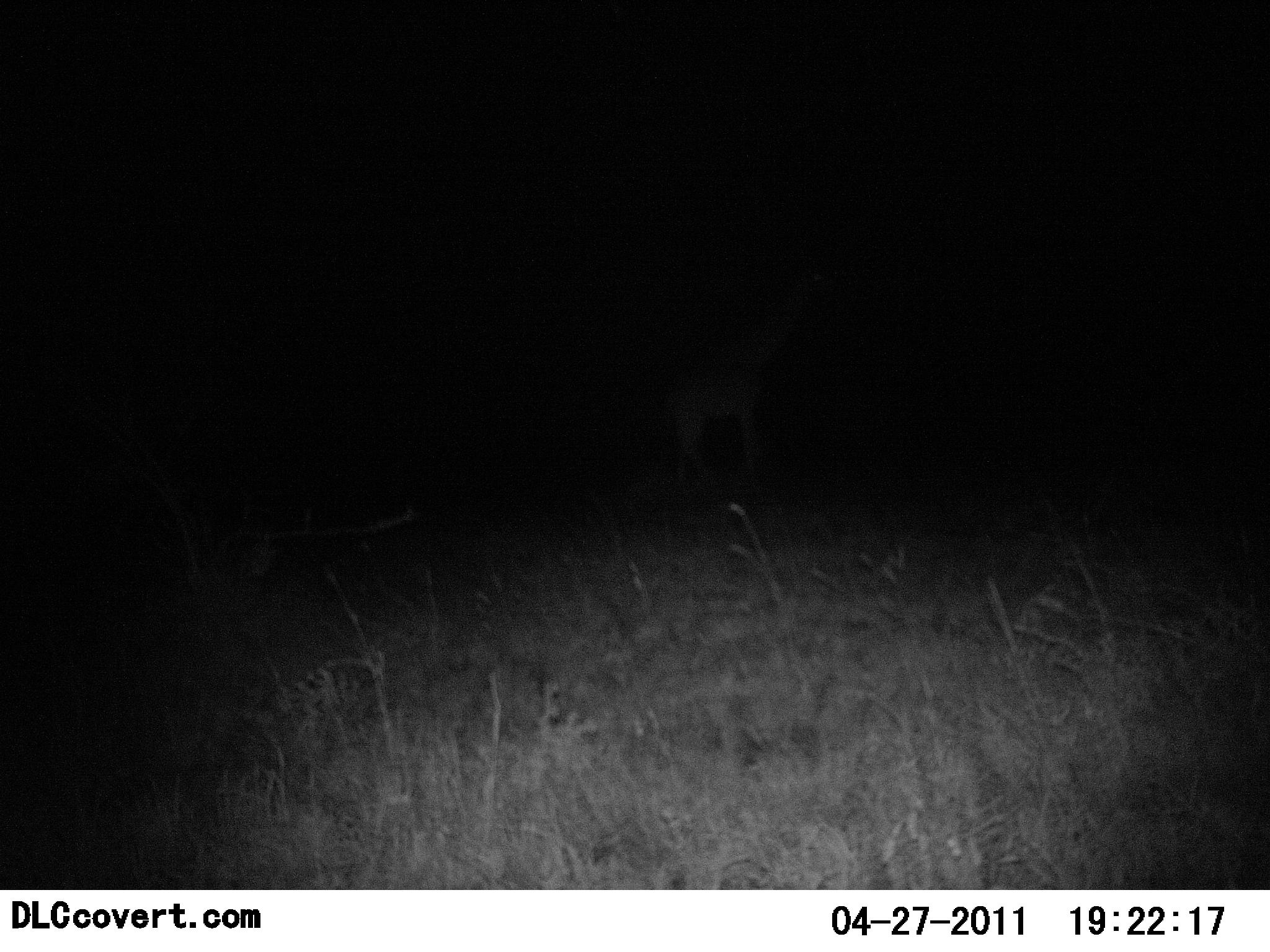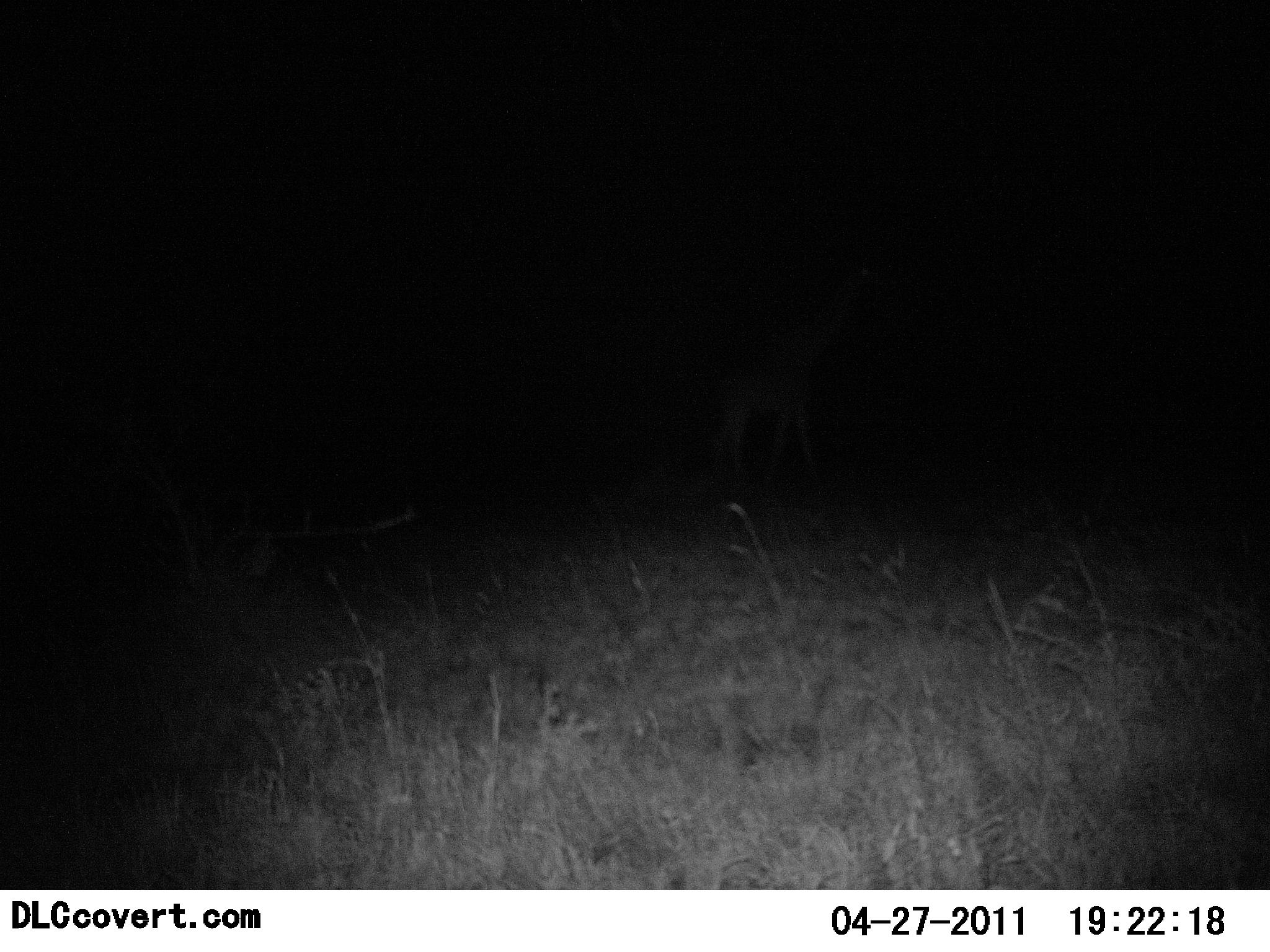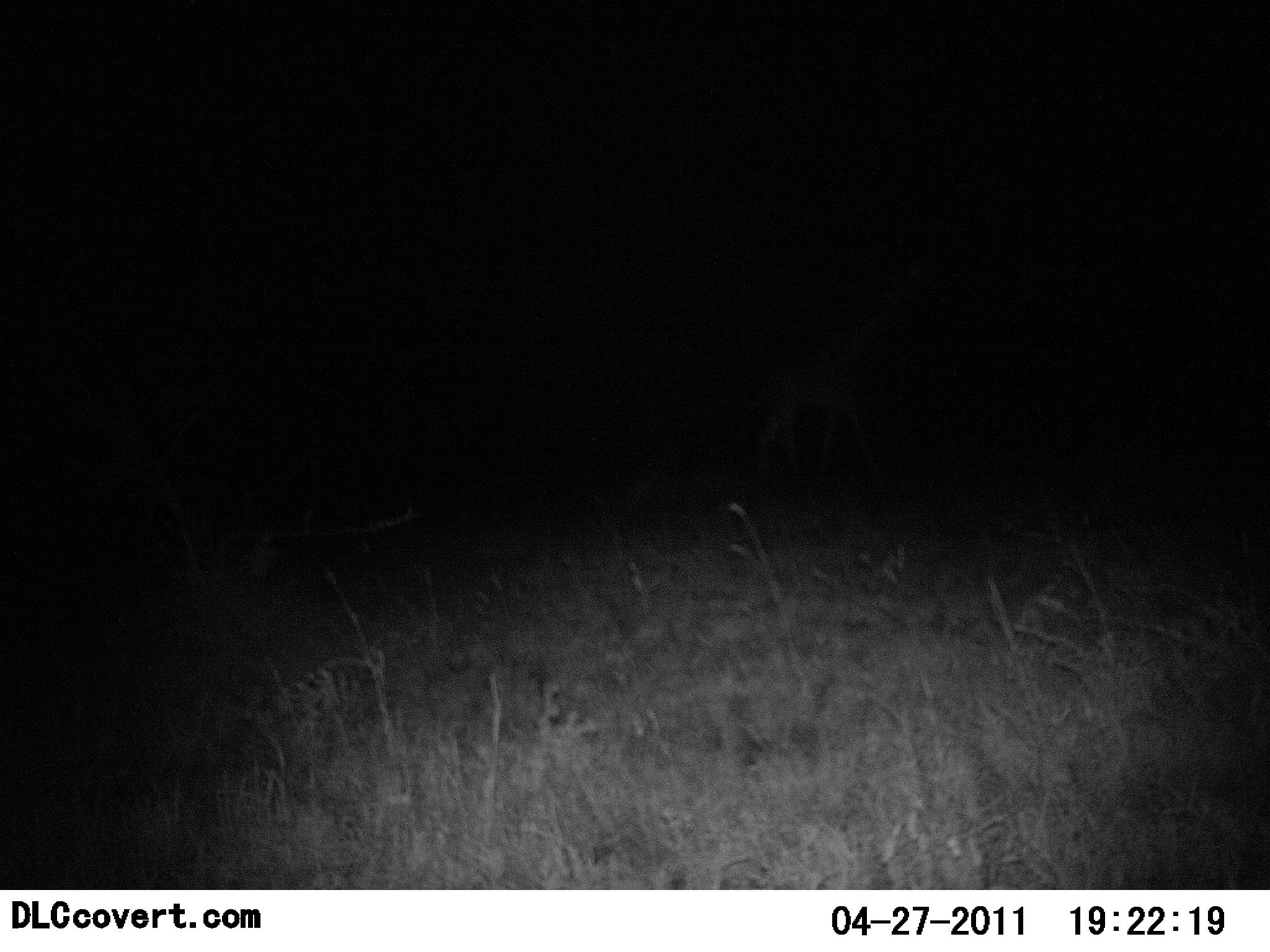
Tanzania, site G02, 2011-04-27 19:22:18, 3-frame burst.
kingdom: Animalia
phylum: Chordata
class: Mammalia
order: Artiodactyla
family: Giraffidae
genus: Giraffa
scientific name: Giraffa camelopardalis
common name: giraffe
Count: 1.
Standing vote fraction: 17%.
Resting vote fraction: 0%.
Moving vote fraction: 83%.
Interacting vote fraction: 0%.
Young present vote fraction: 0%.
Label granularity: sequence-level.